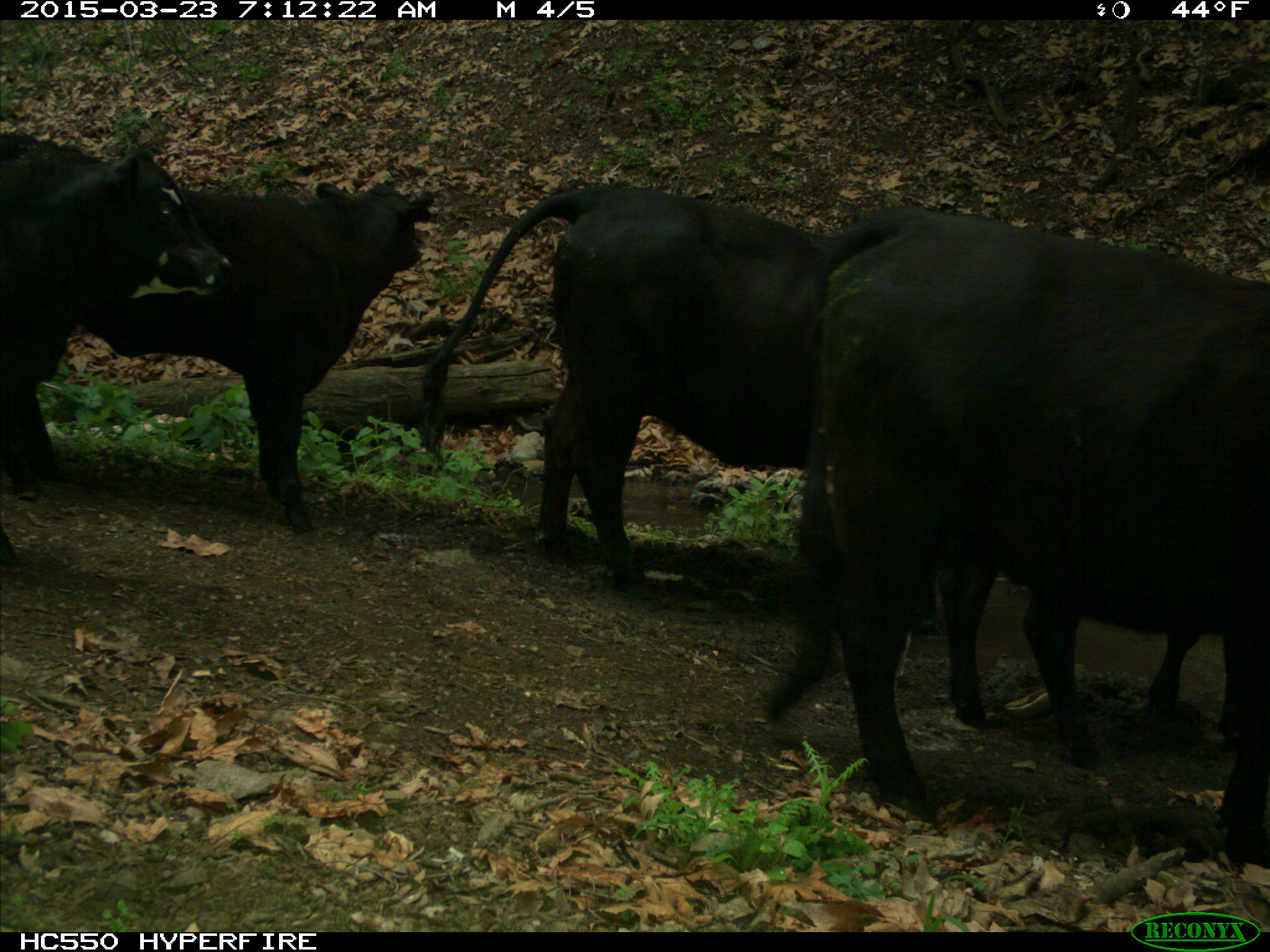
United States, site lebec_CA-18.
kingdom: Animalia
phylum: Chordata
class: Mammalia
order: Artiodactyla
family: Bovidae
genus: Bos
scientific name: Bos taurus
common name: domestic cow